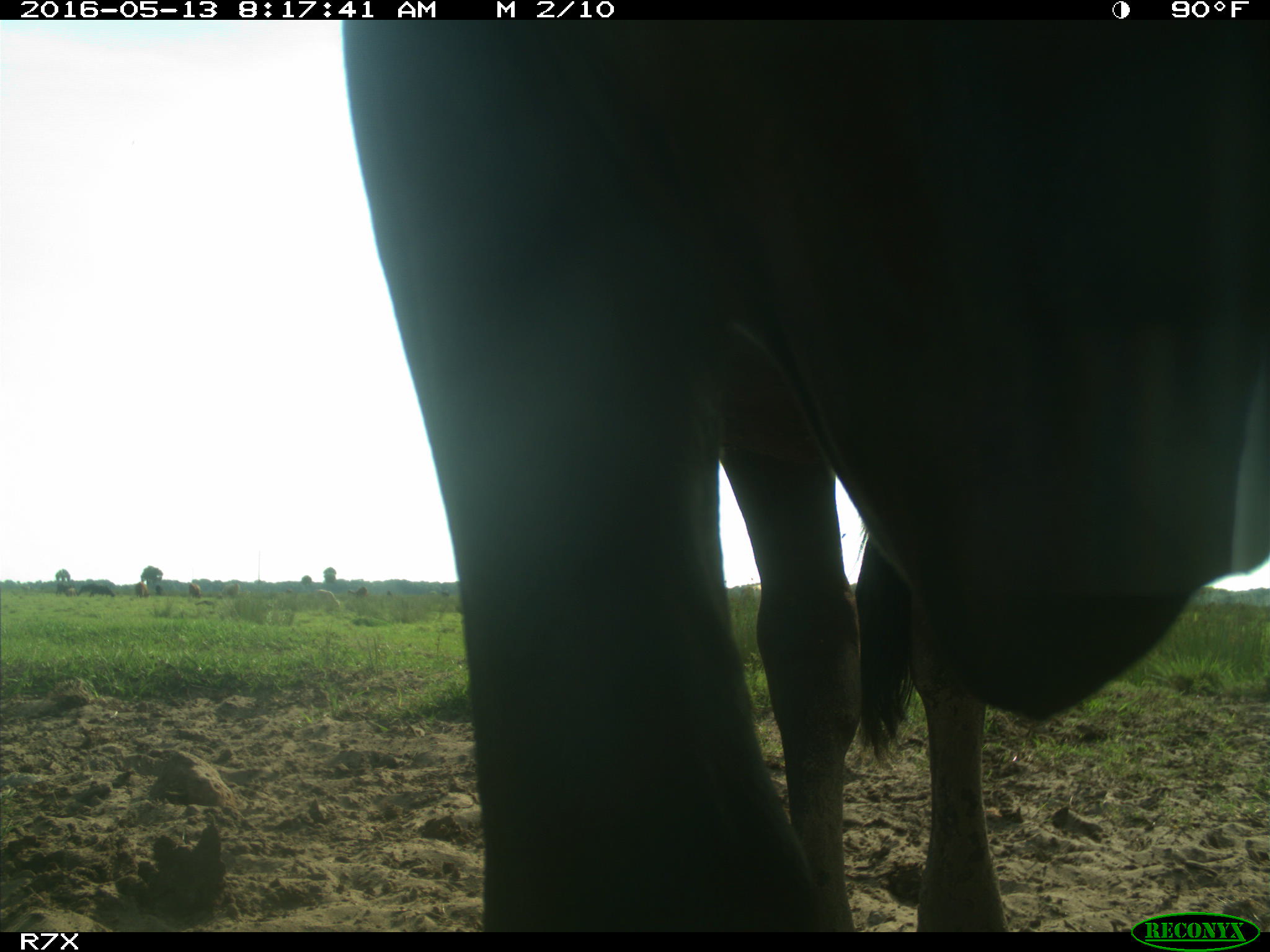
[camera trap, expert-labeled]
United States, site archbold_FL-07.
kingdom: Animalia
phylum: Chordata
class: Mammalia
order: Artiodactyla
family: Bovidae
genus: Bos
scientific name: Bos taurus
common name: domestic cow